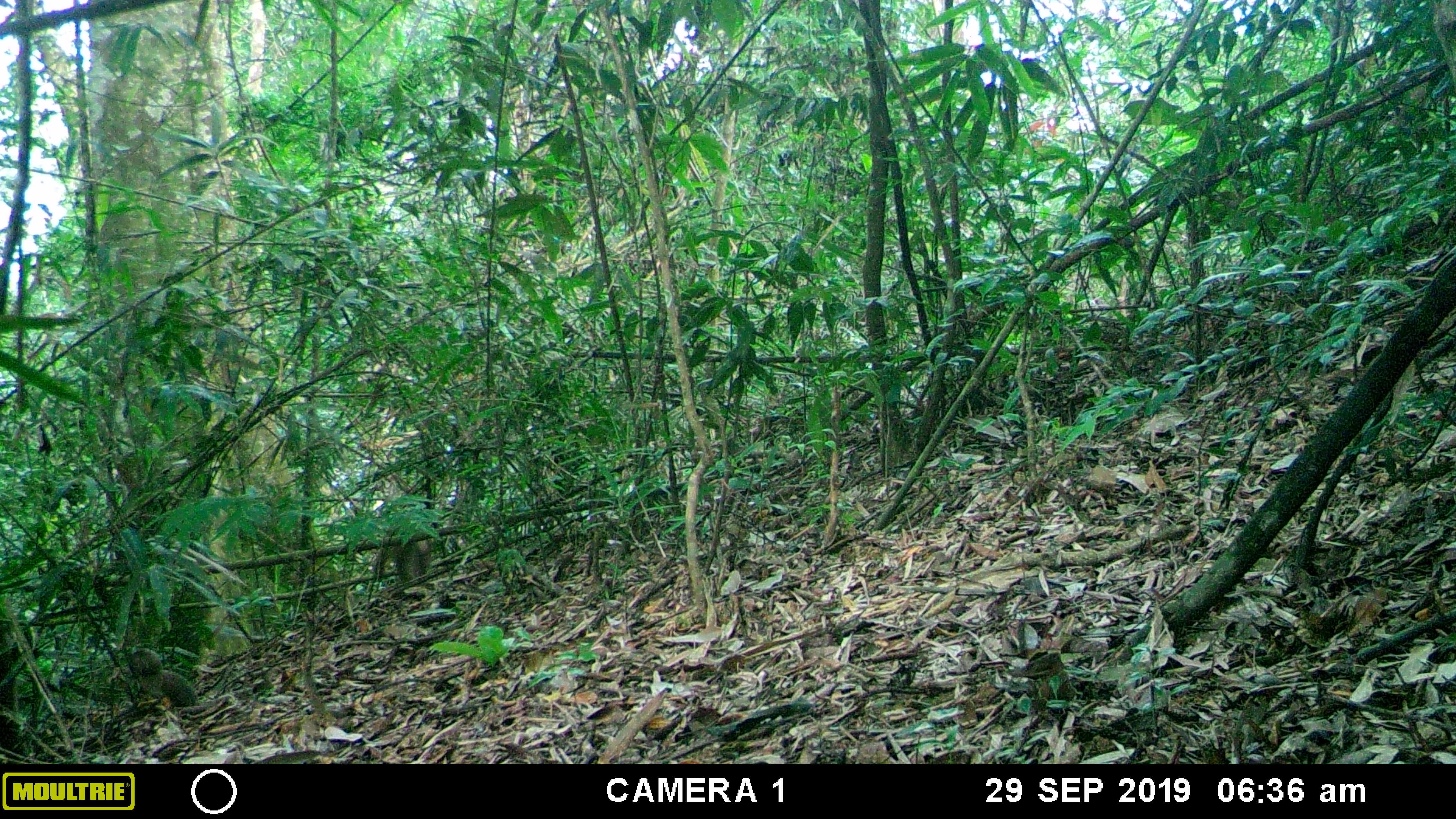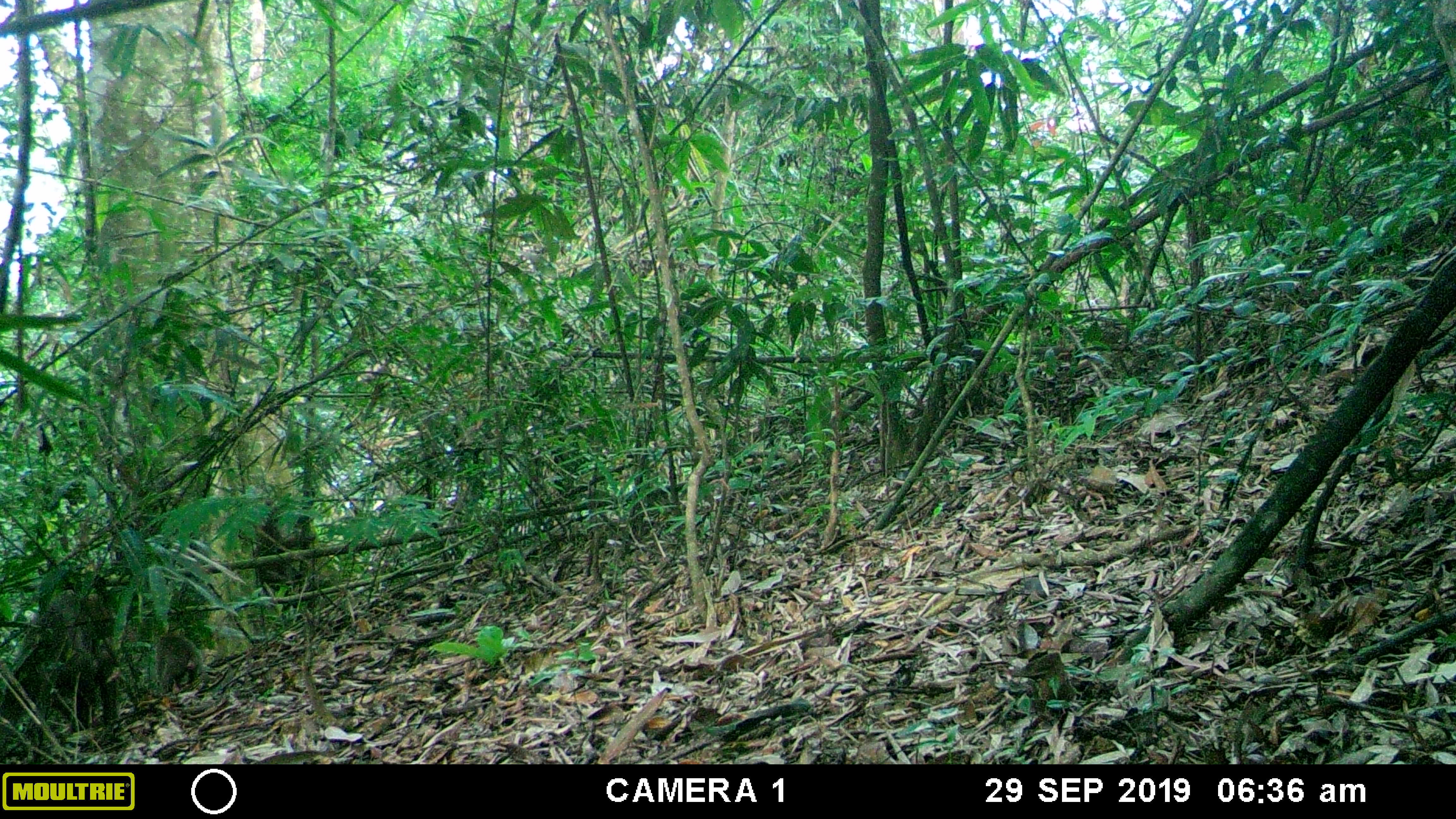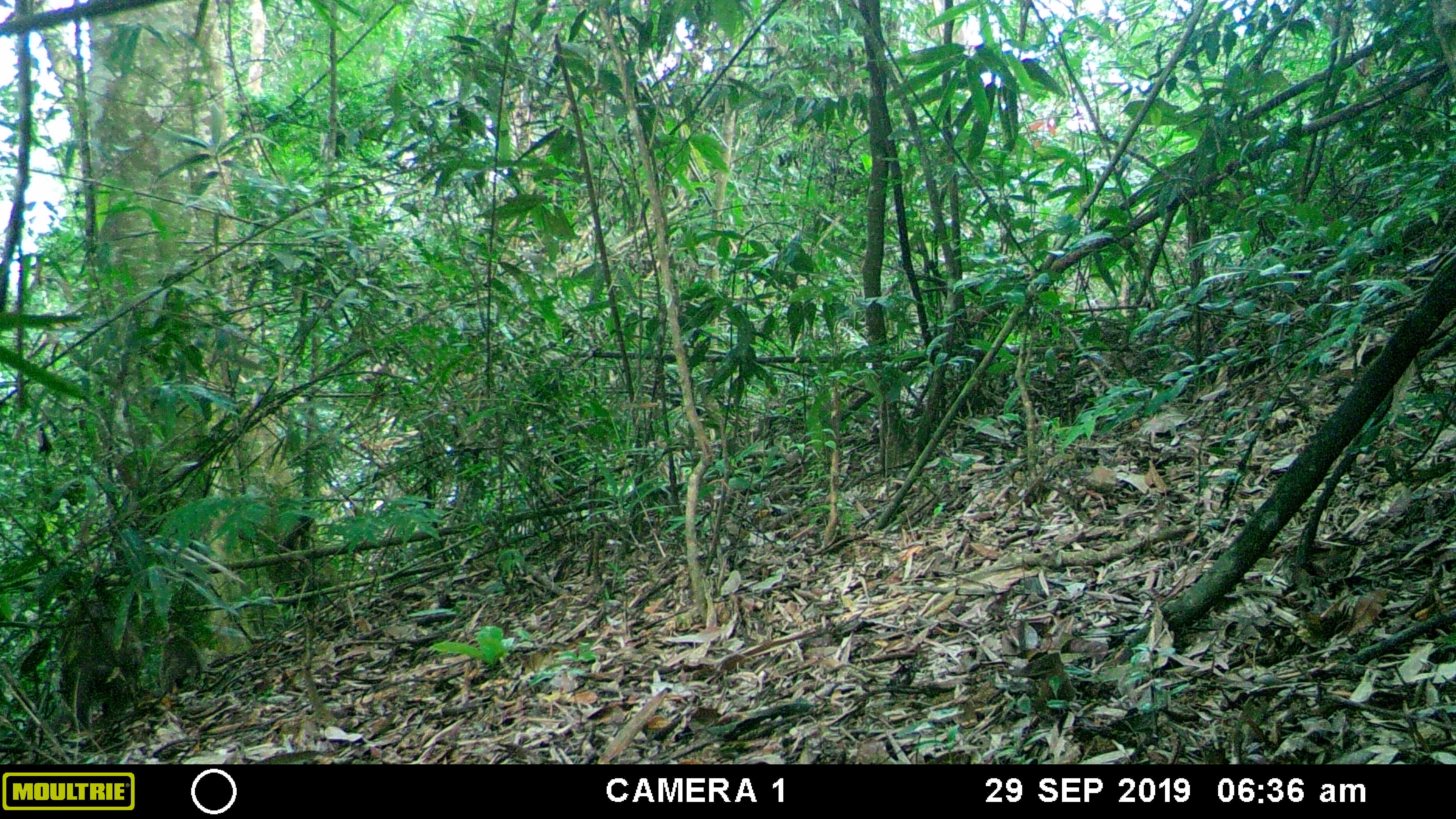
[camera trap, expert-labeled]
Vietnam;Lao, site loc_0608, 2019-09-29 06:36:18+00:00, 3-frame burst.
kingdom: Animalia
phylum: Chordata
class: Mammalia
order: Primates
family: Cercopithecidae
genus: Macaca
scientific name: Macaca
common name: macaques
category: assam or rhesus macaque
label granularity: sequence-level